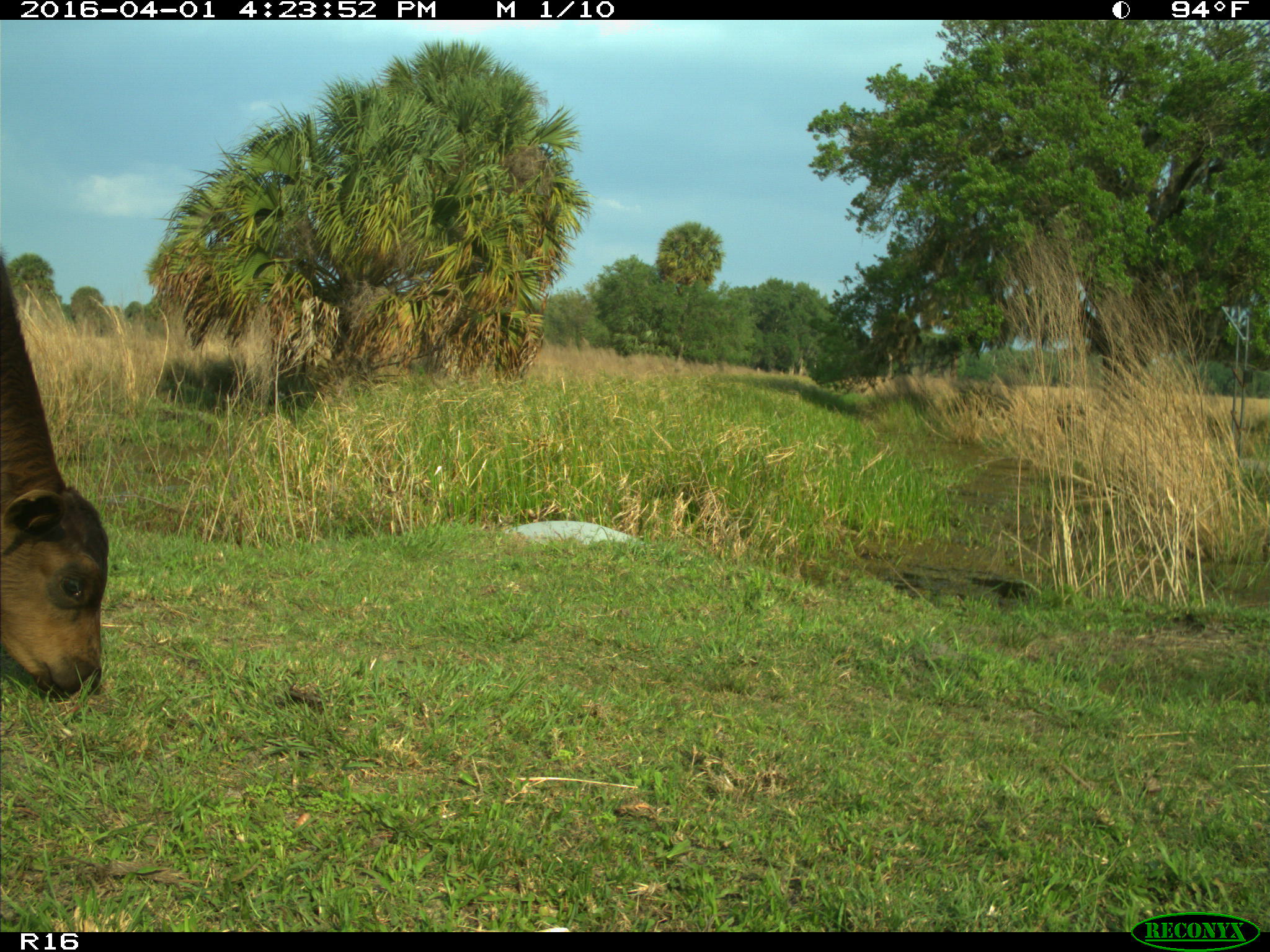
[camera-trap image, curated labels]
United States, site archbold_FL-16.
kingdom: Animalia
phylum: Chordata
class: Mammalia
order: Artiodactyla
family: Bovidae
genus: Bos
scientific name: Bos taurus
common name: domestic cow